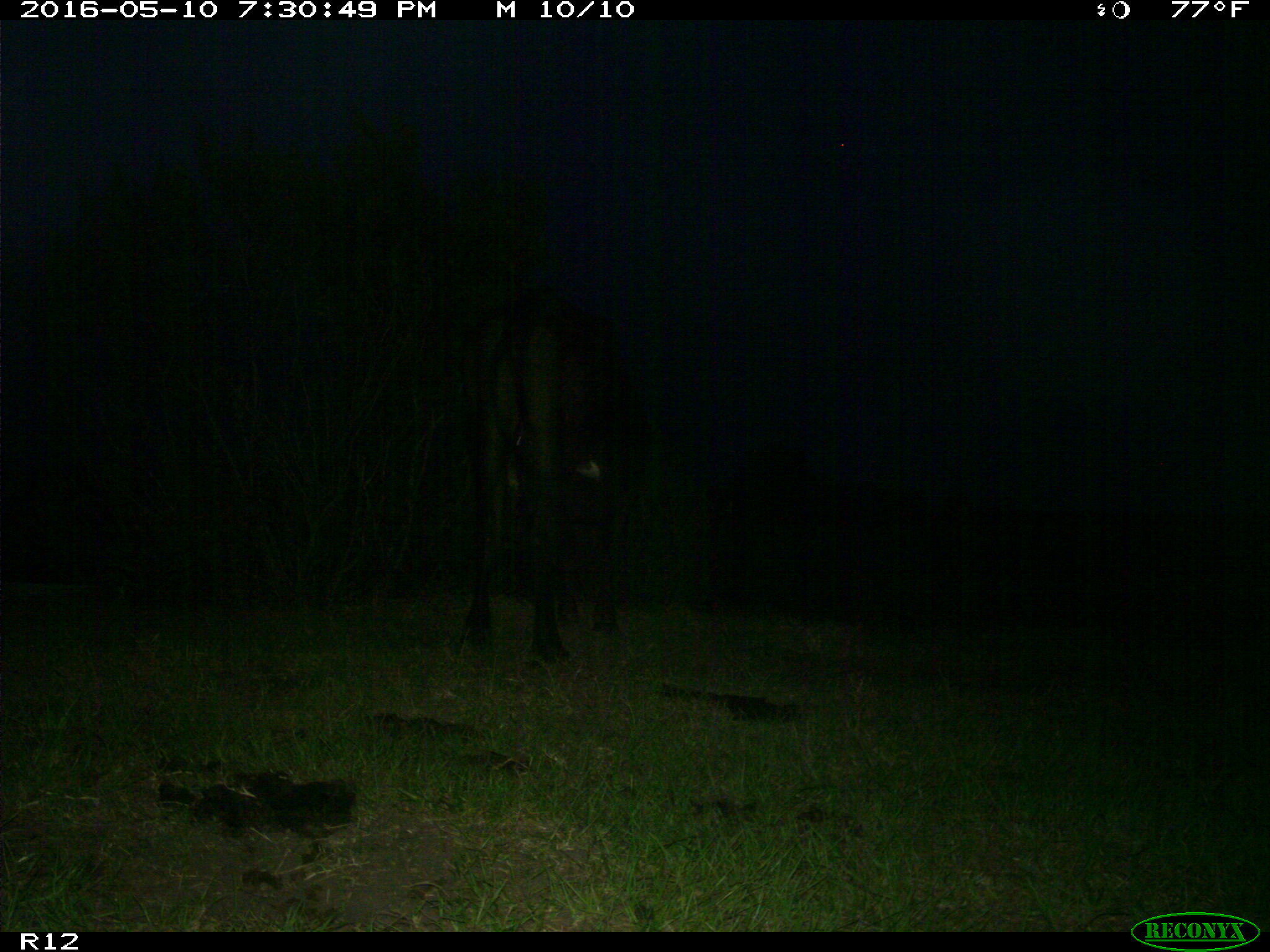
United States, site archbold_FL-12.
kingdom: Animalia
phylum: Chordata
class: Mammalia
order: Artiodactyla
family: Bovidae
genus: Bos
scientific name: Bos taurus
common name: domestic cow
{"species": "Bos taurus (domestic cow)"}